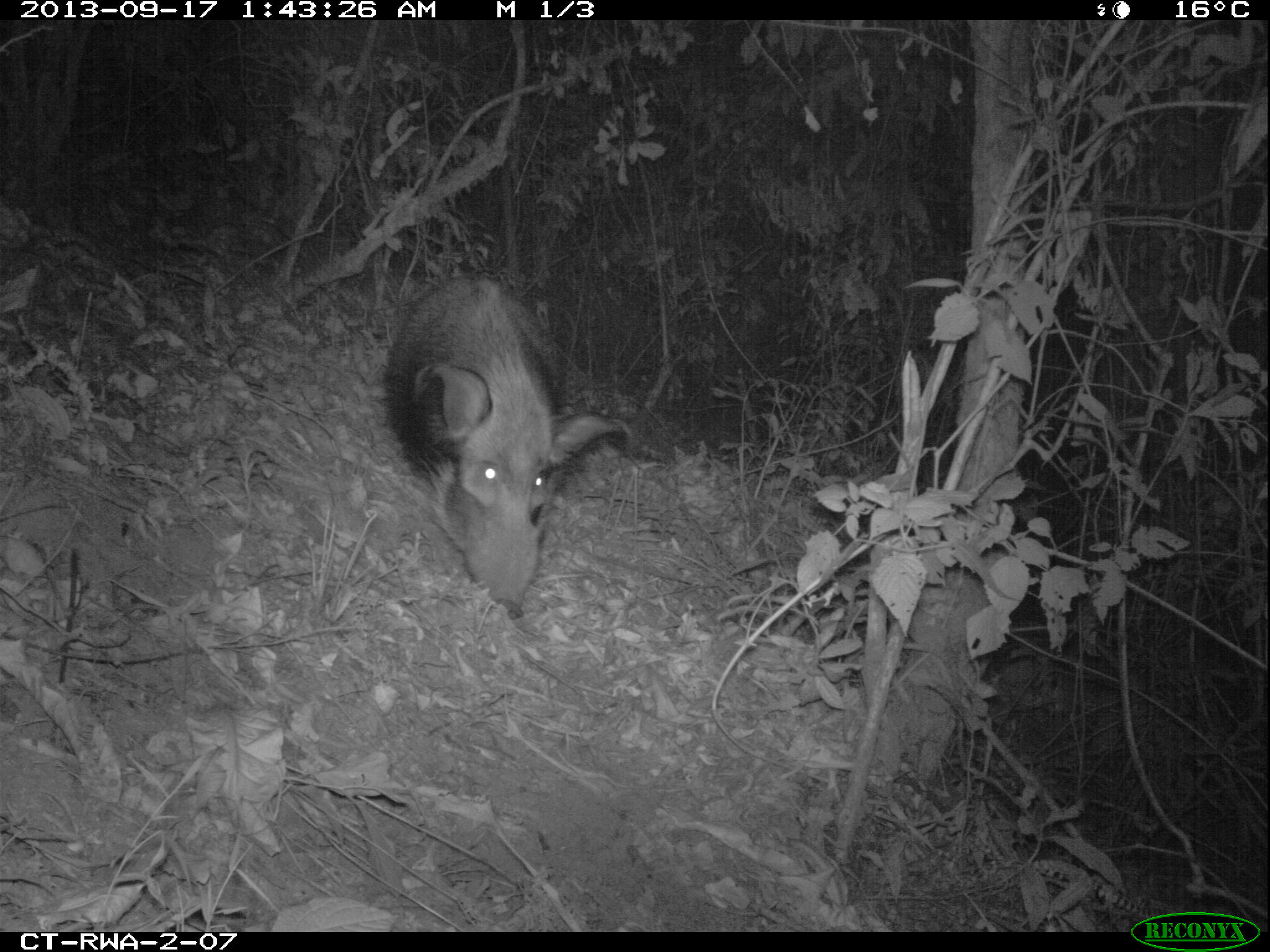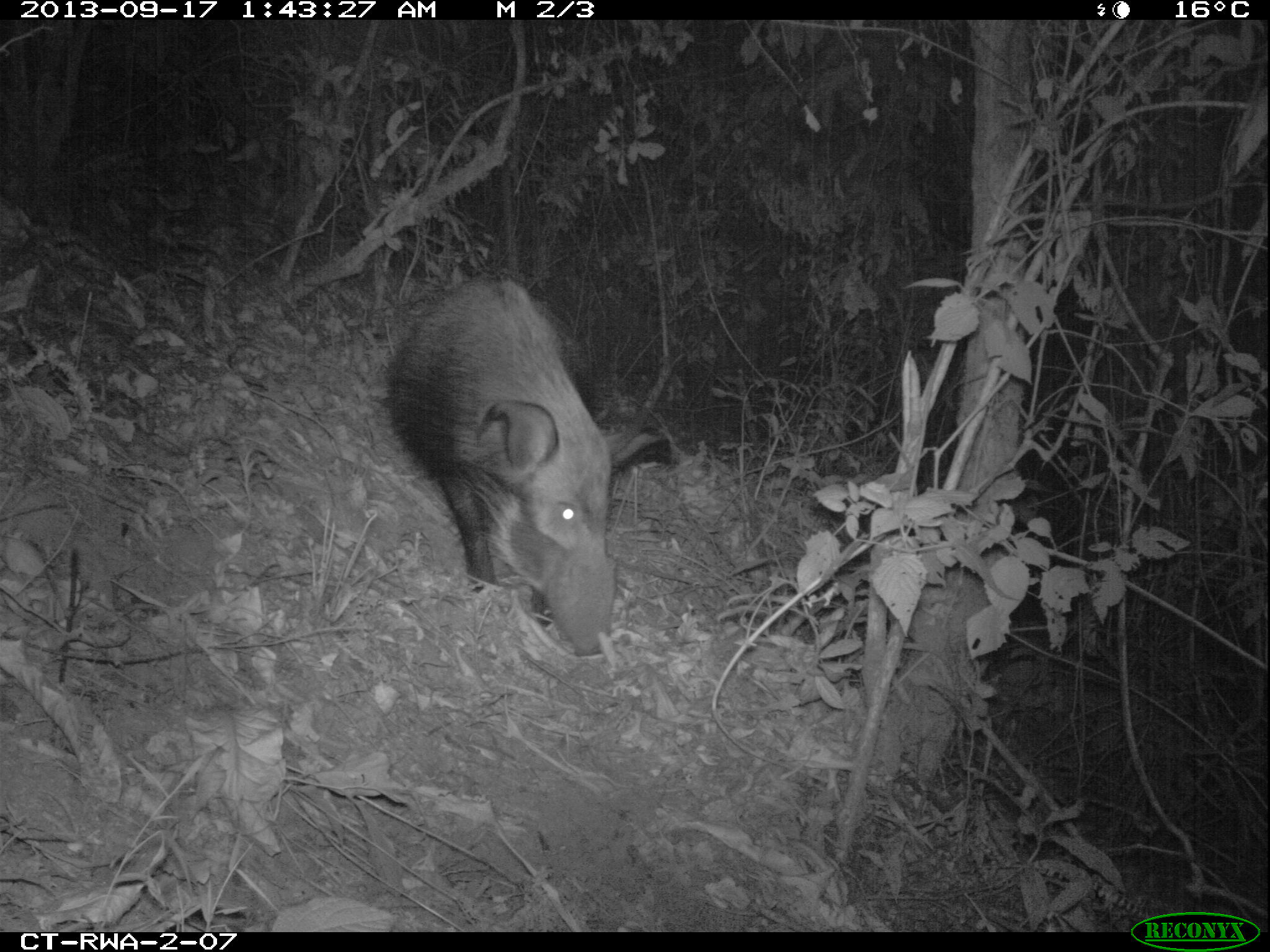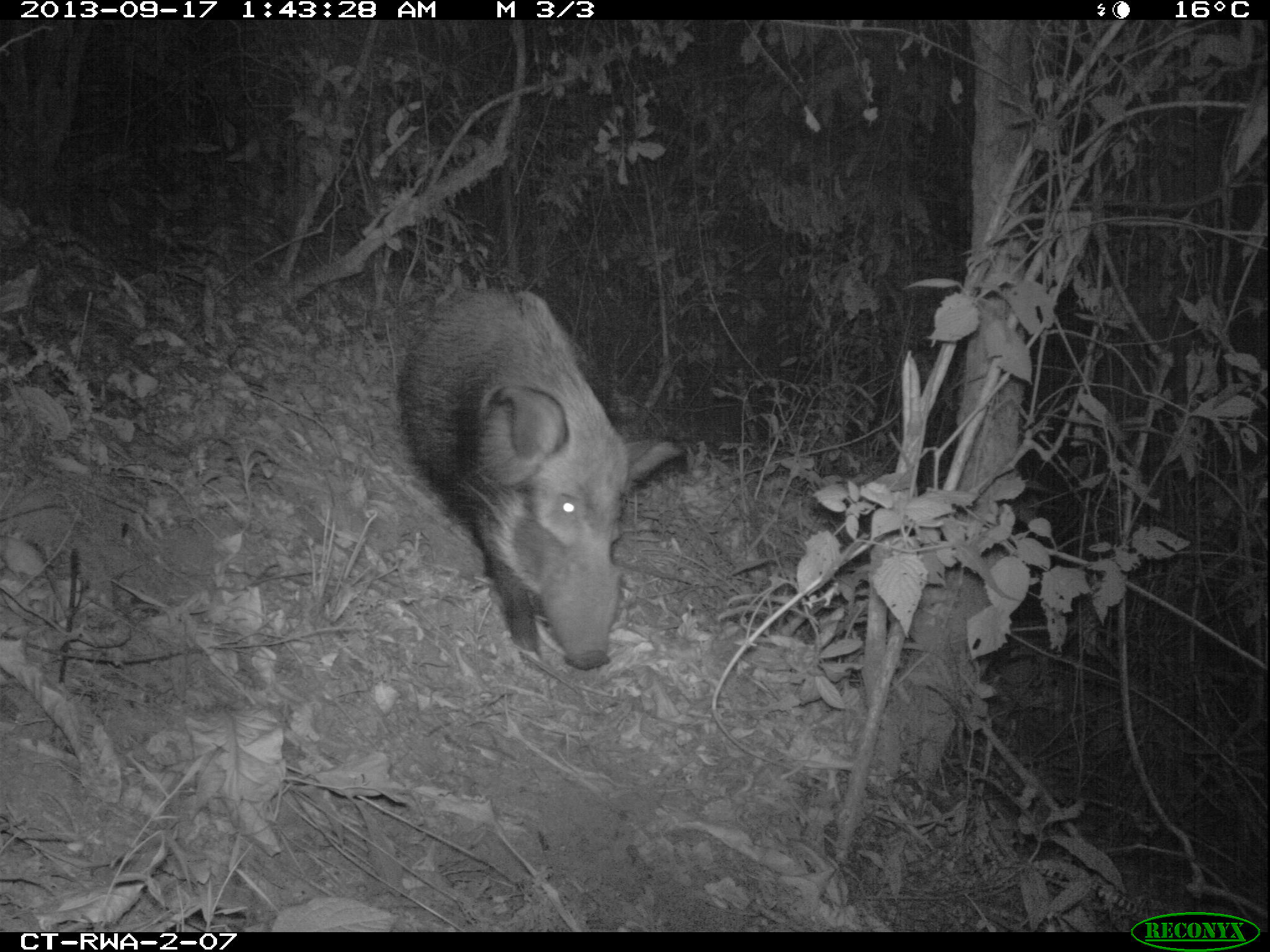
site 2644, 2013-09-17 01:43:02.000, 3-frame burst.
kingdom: Animalia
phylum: Chordata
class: Mammalia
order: Artiodactyla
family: Suidae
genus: Potamochoerus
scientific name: Potamochoerus larvatus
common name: bushpig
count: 2